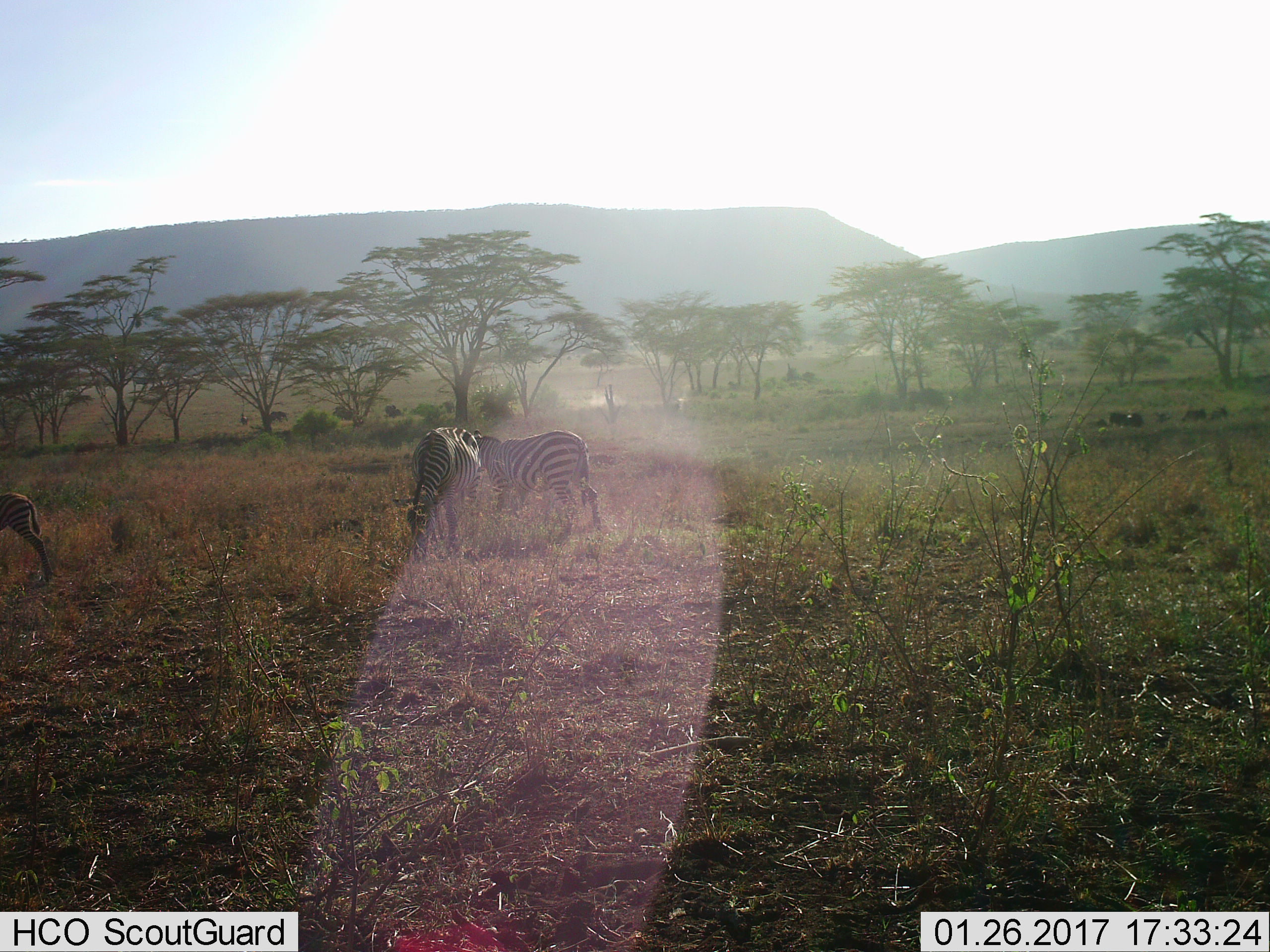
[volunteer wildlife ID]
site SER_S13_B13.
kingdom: Animalia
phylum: Chordata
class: Mammalia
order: Perissodactyla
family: Equidae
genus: Equus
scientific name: Equus quagga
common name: plains zebra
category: zebraplains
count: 3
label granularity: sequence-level